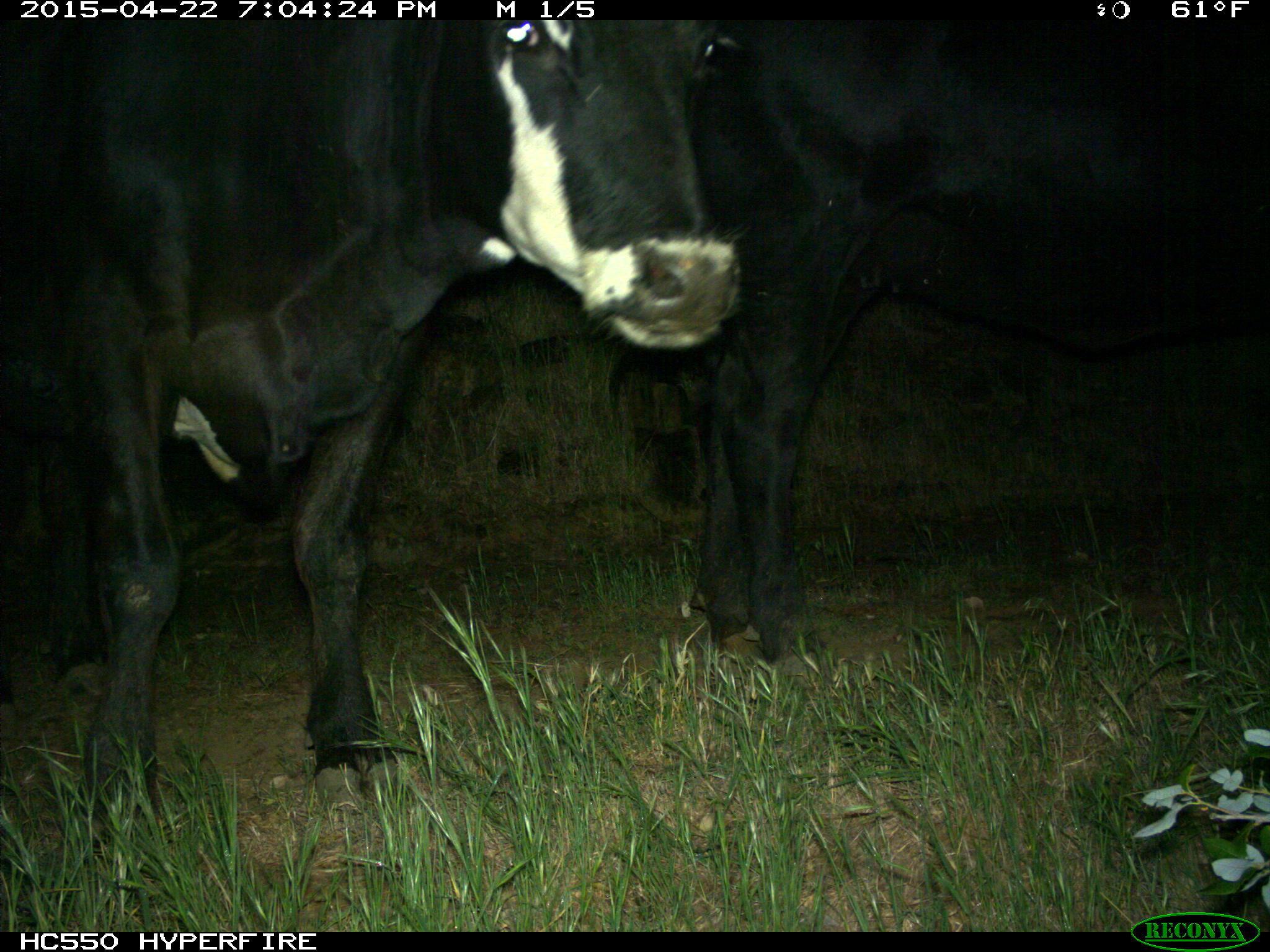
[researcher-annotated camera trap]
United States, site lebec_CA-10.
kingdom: Animalia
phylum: Chordata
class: Mammalia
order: Artiodactyla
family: Bovidae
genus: Bos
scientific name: Bos taurus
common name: domestic cow